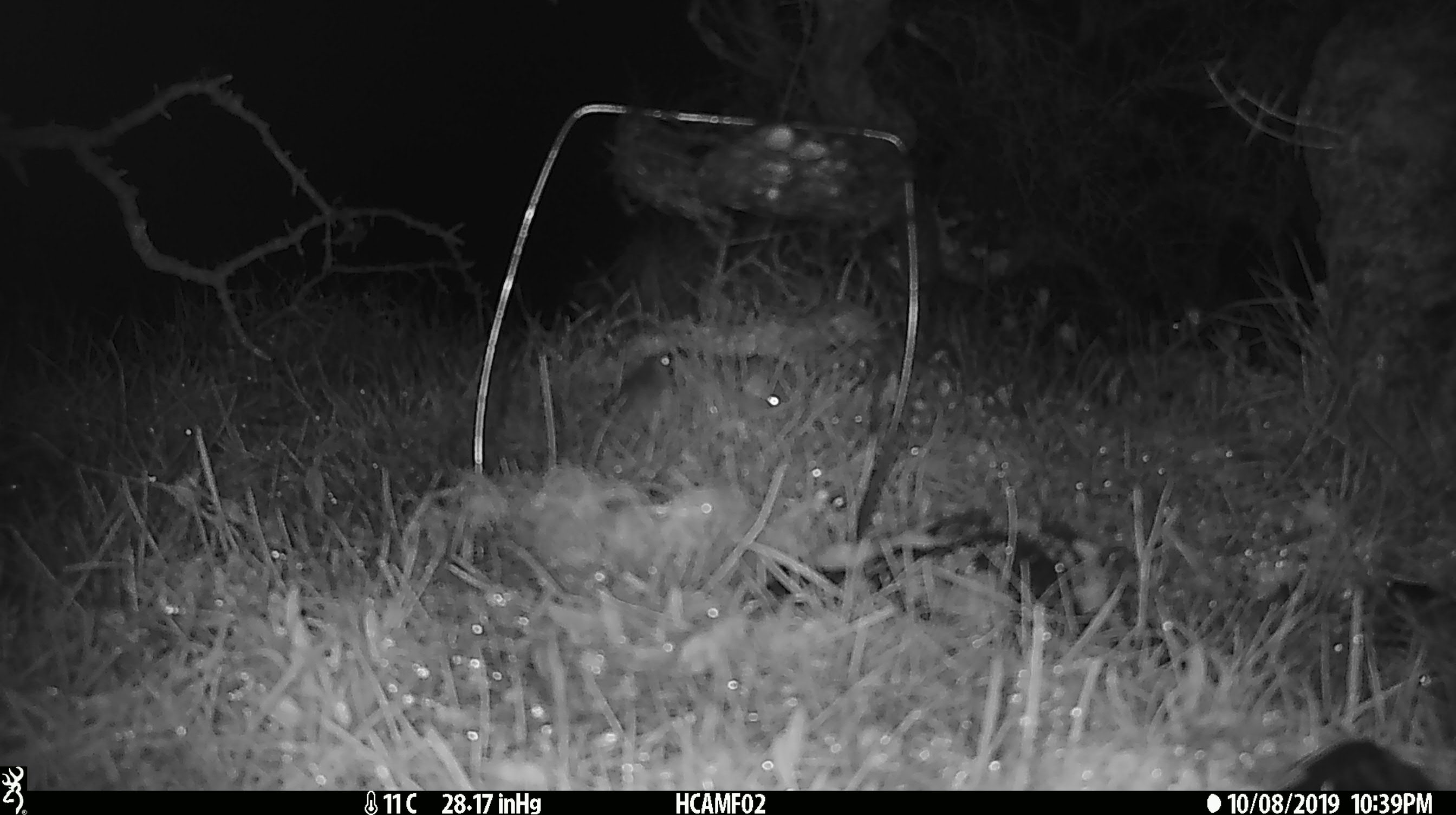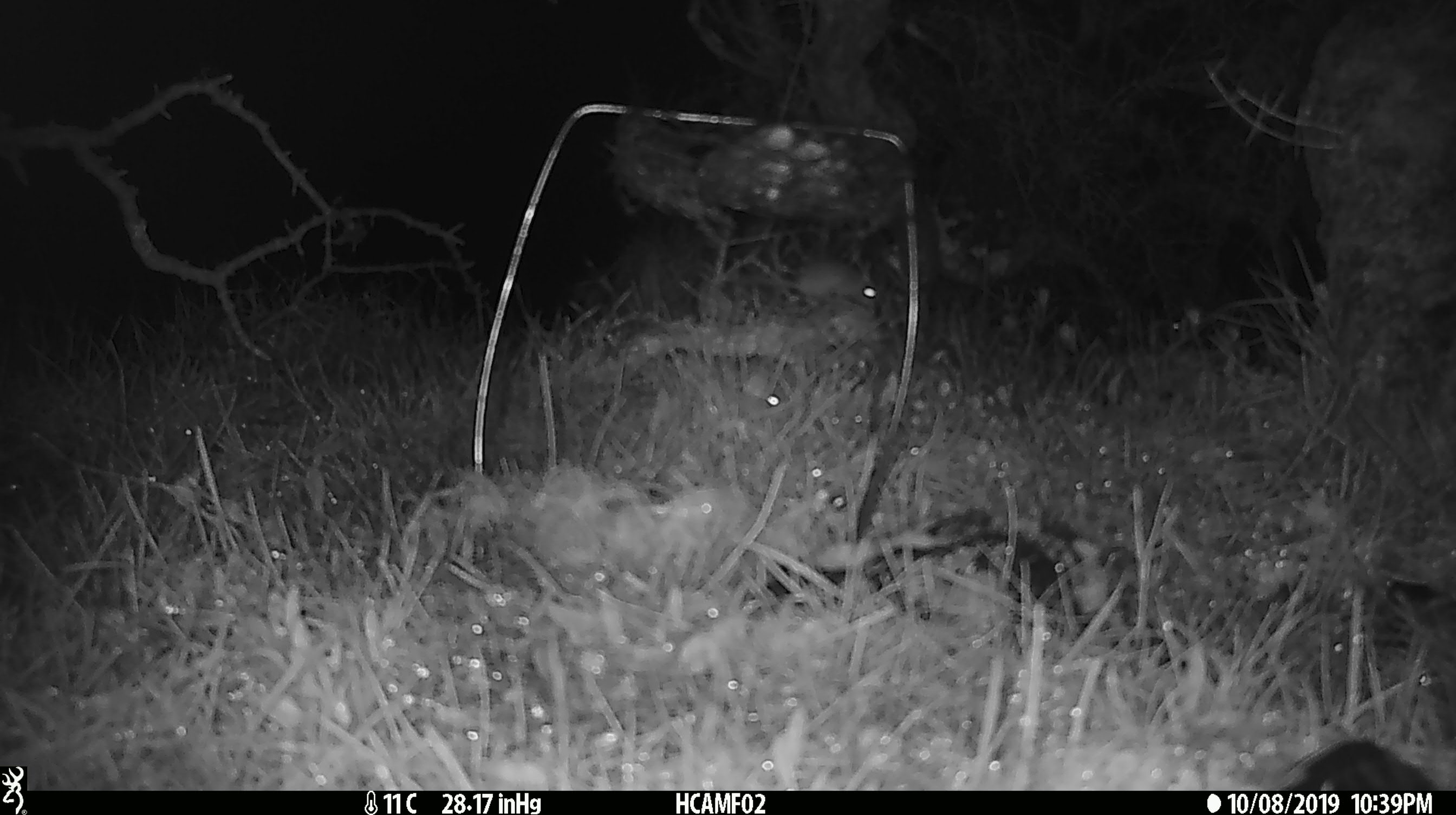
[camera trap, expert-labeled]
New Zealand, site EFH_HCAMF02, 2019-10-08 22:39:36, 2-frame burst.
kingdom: Animalia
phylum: Chordata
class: Mammalia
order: Rodentia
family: Muridae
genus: Mus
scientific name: Mus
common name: mouse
Mouse (Mus).